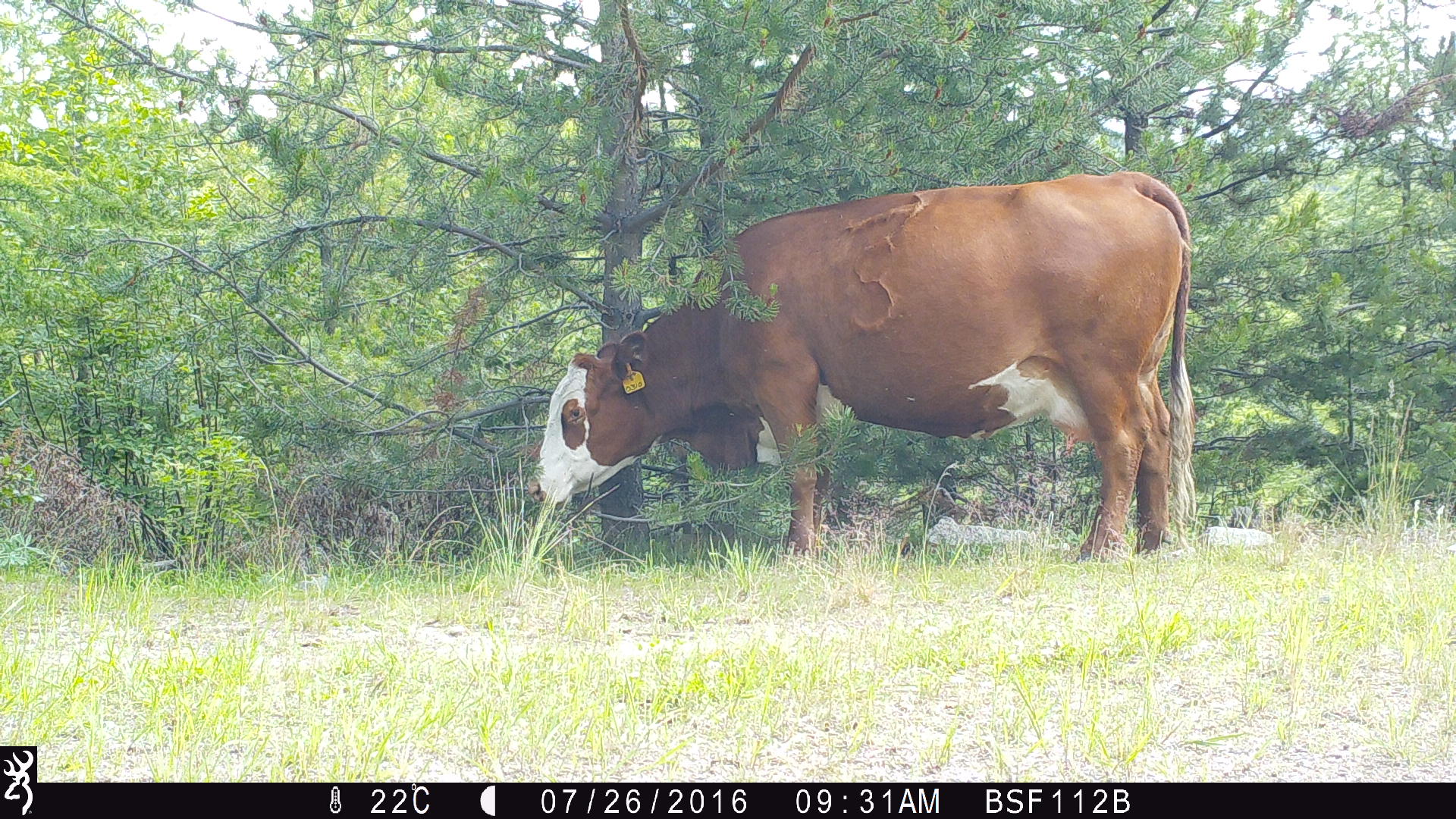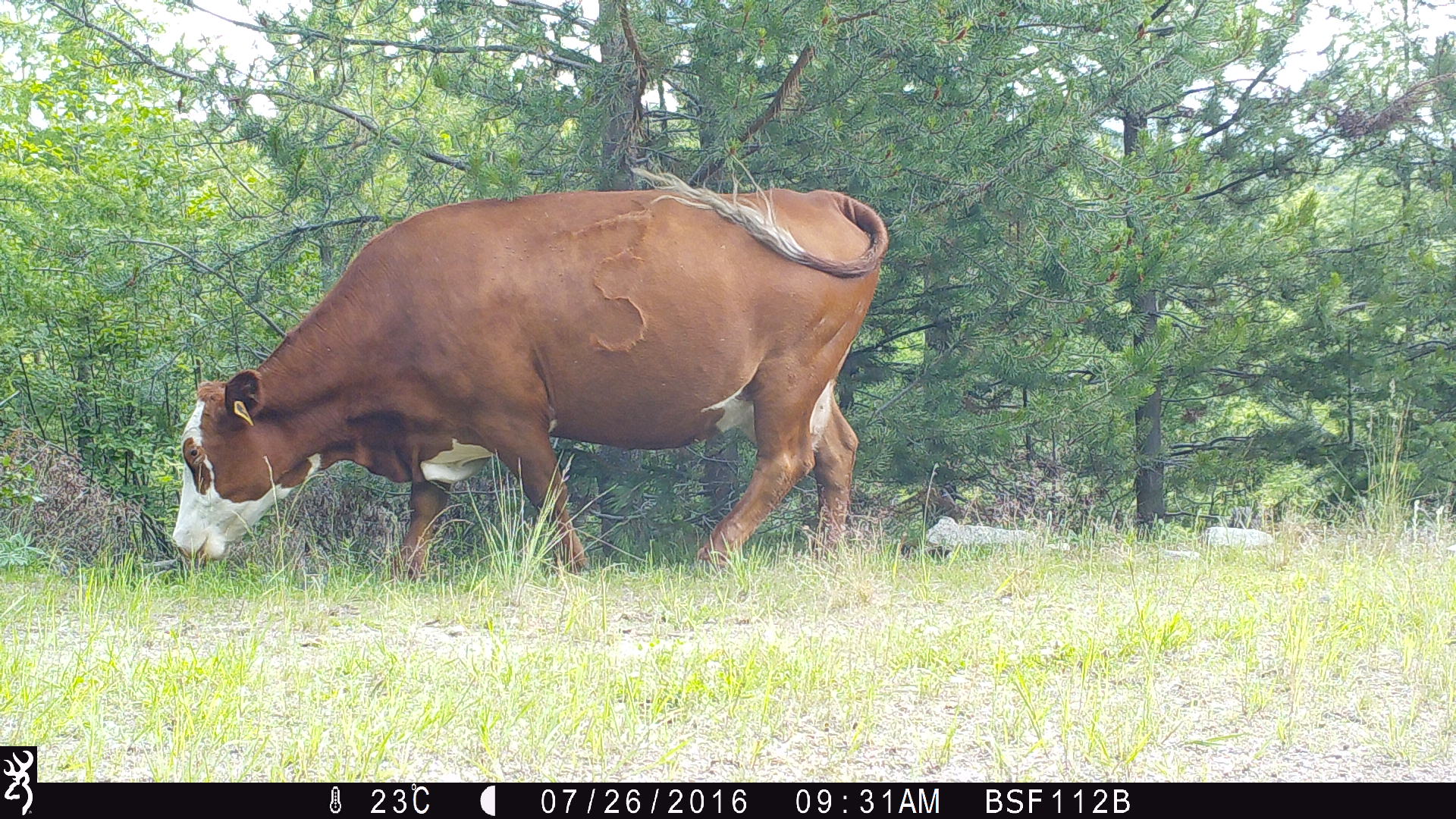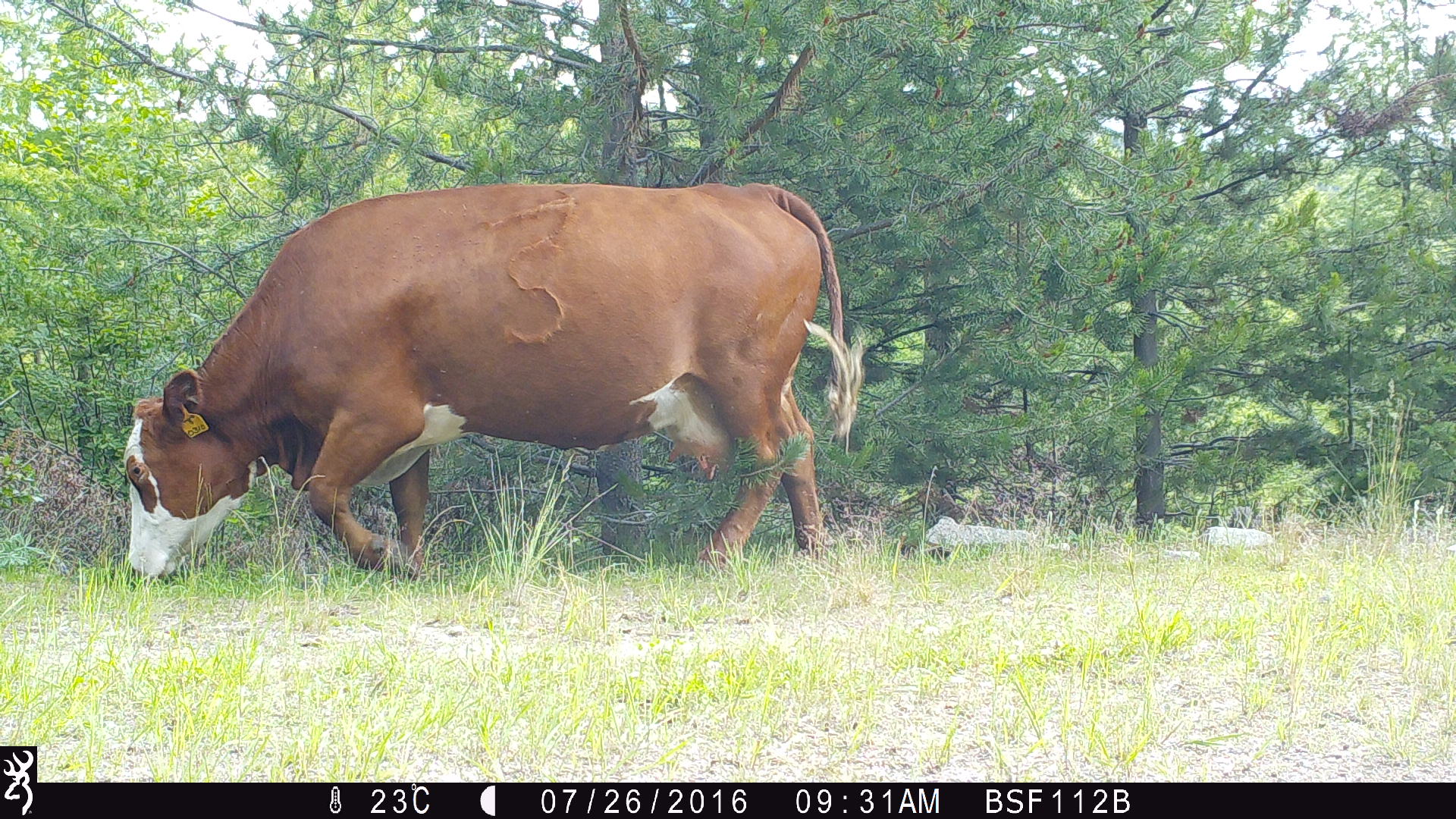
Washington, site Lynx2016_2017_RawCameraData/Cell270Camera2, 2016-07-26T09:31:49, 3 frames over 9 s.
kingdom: Animalia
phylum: Chordata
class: Mammalia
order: Artiodactyla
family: Bovidae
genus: Bos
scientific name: Bos taurus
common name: domestic cattle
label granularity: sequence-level